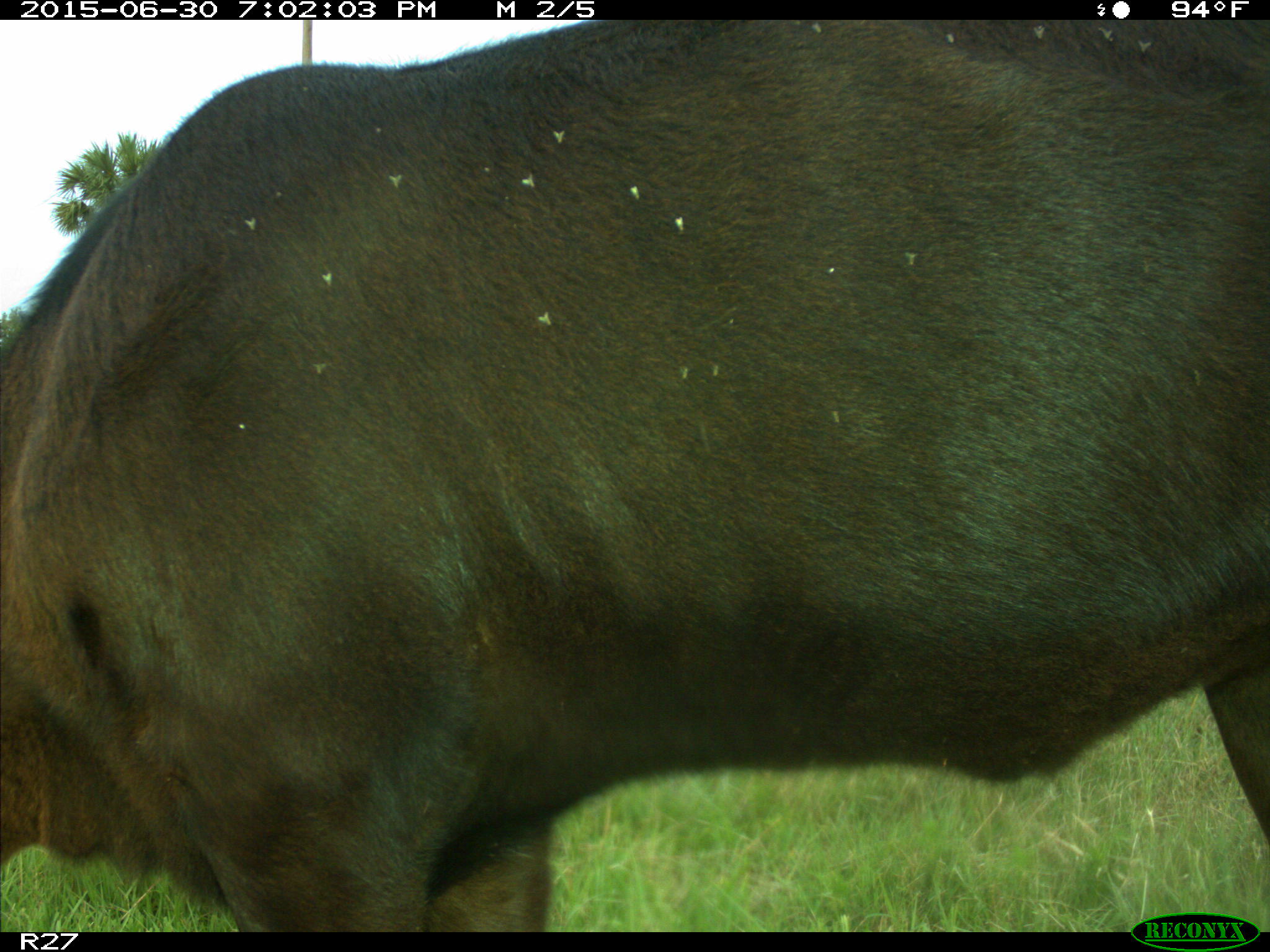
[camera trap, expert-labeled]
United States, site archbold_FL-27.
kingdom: Animalia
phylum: Chordata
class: Mammalia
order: Artiodactyla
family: Bovidae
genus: Bos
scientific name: Bos taurus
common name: domestic cow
Bos taurus (domestic cow).